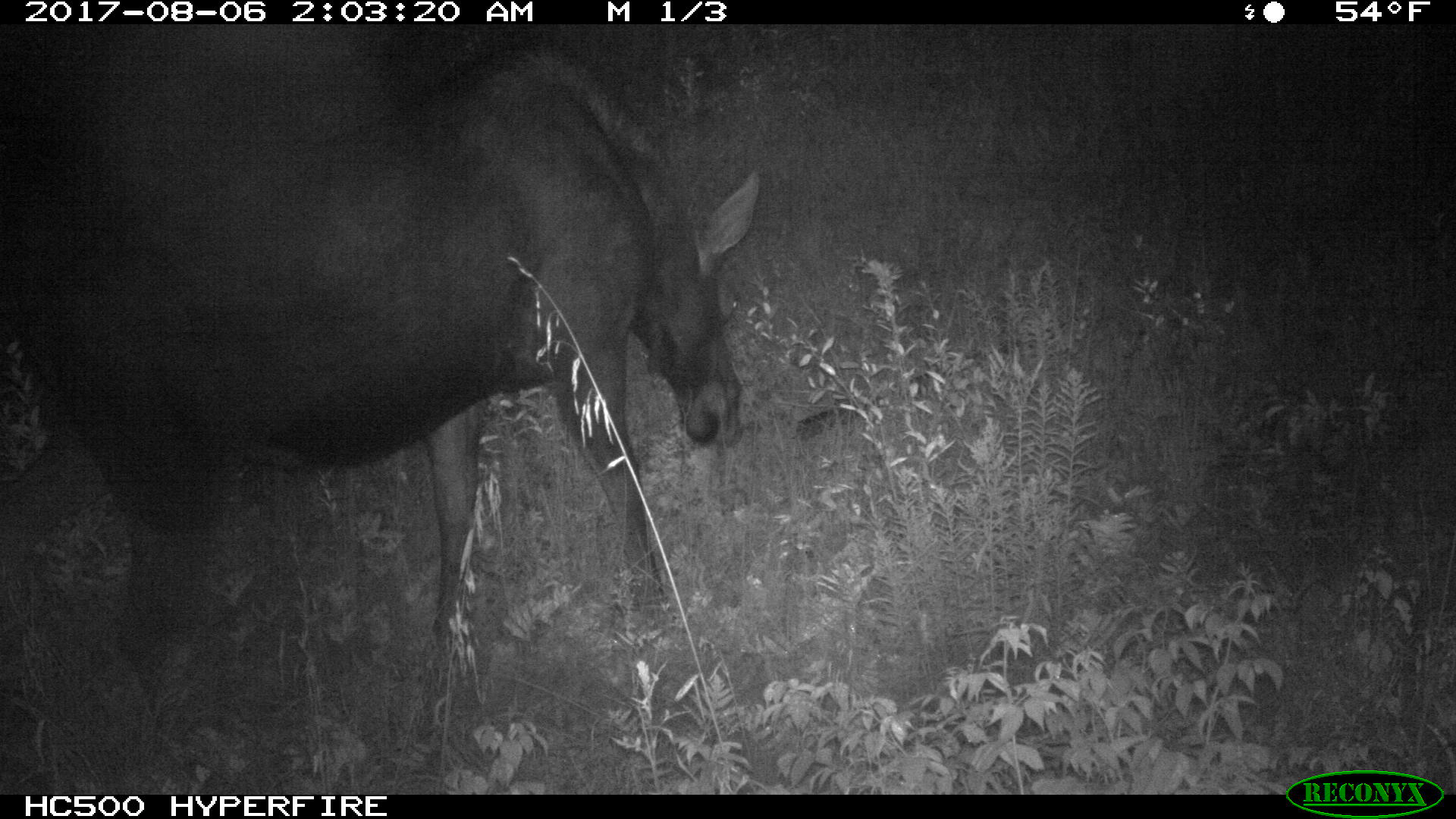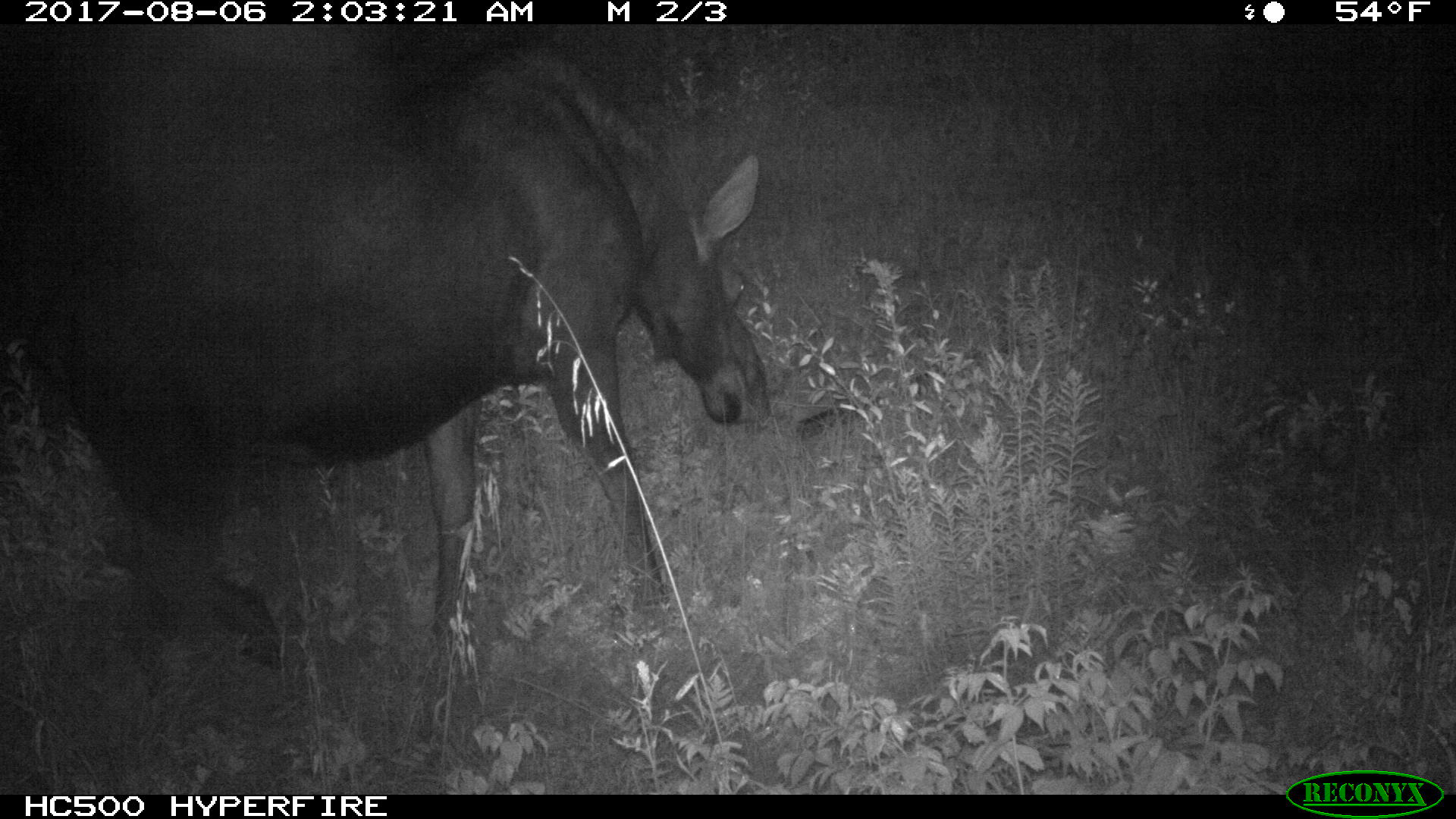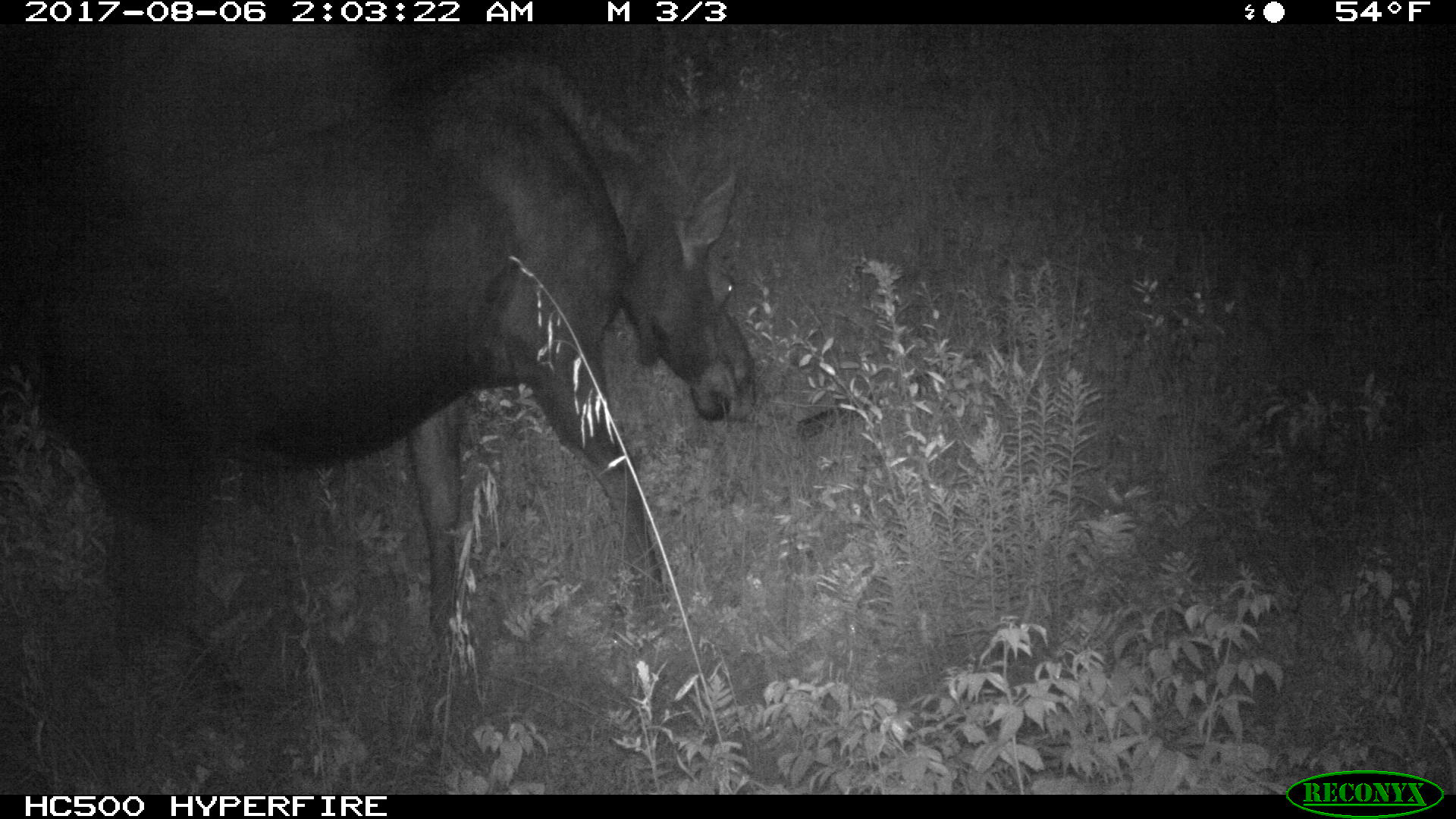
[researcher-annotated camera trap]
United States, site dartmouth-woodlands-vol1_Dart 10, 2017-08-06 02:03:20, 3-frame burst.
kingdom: Animalia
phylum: Chordata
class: Mammalia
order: Artiodactyla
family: Cervidae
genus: Alces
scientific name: Alces alces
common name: moose